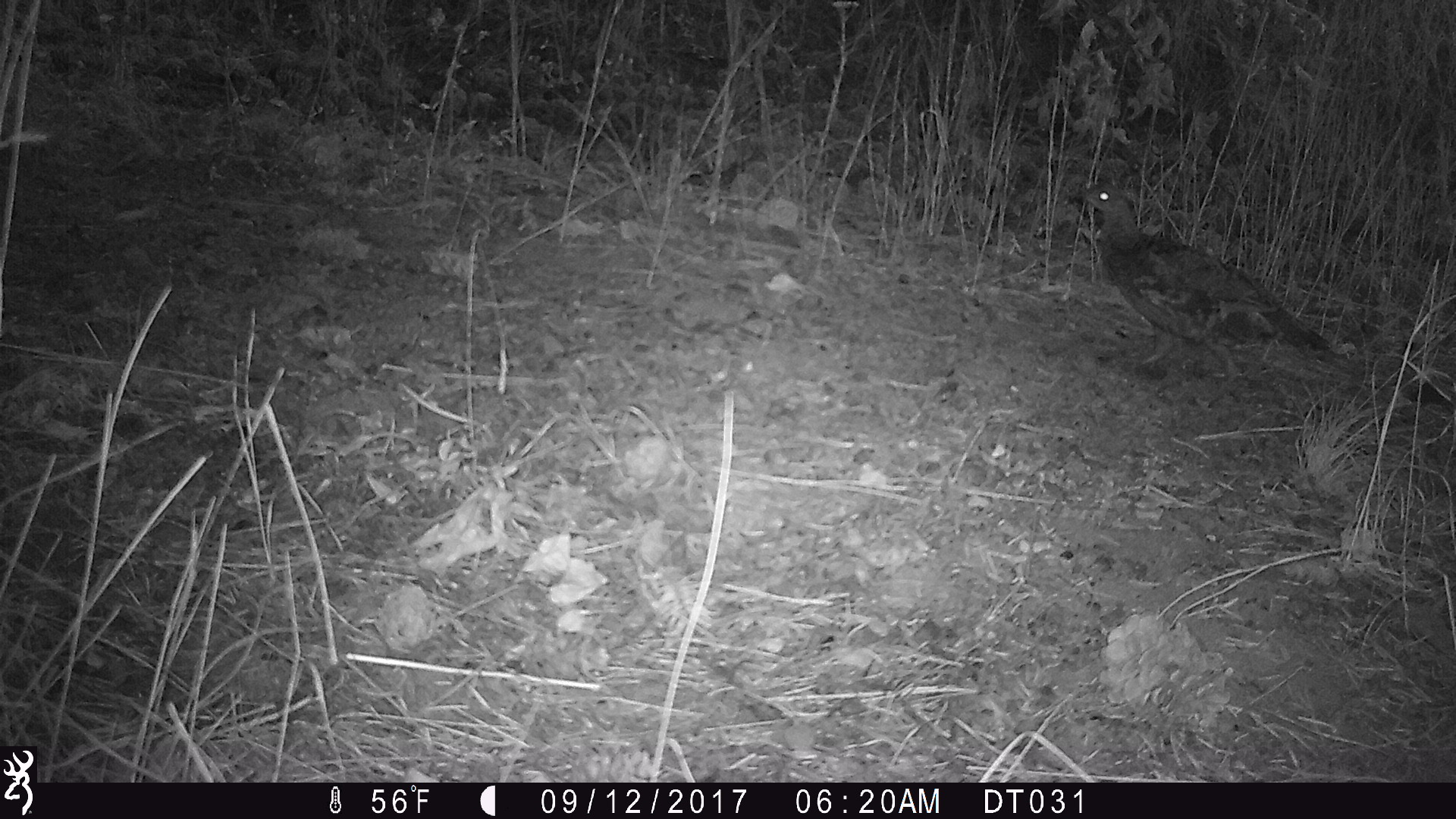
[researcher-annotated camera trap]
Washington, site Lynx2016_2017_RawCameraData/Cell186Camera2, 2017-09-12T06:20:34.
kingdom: Animalia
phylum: Chordata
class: Aves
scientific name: Aves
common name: birds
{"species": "Aves (birds)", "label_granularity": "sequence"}